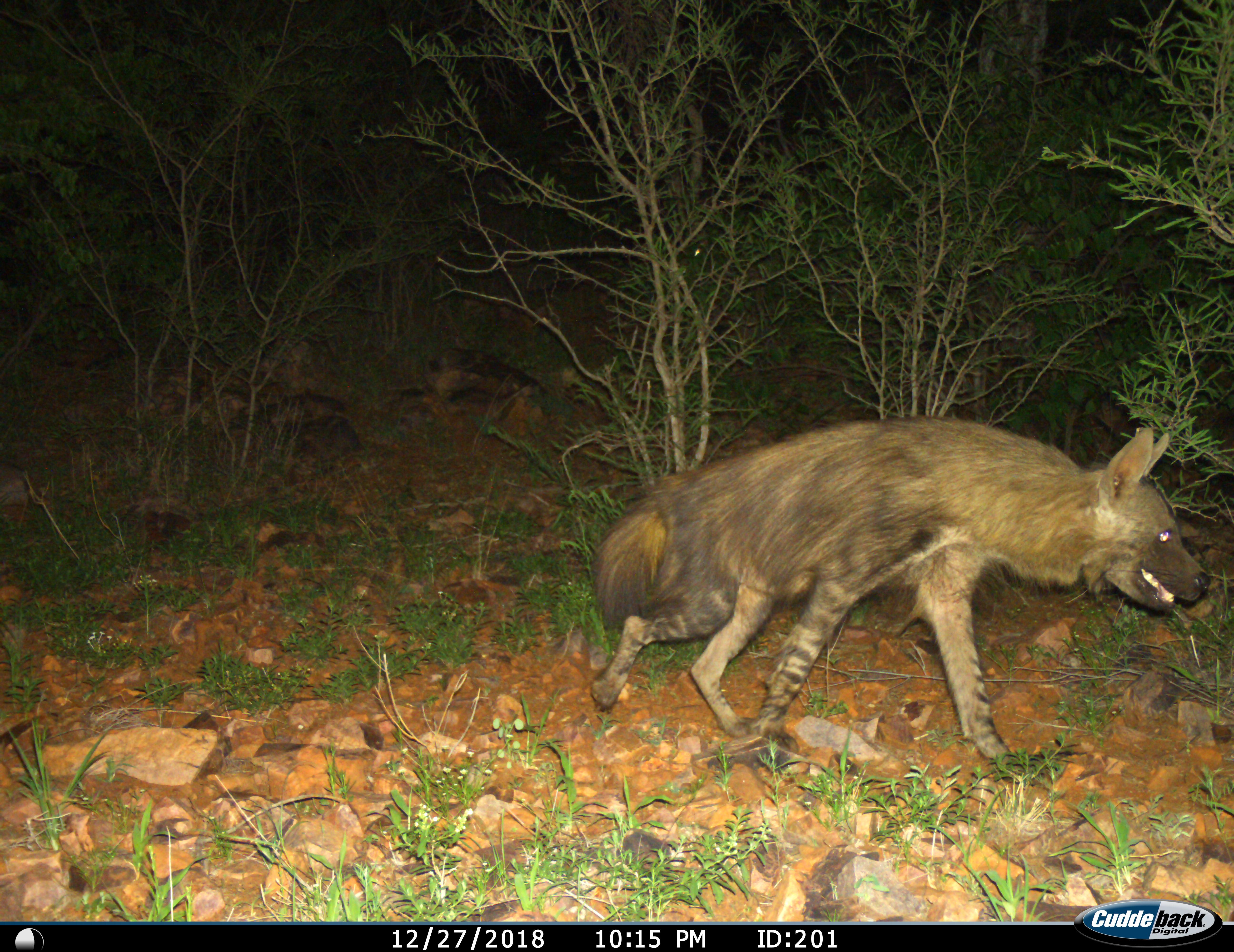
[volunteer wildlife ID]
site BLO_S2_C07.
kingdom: Animalia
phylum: Chordata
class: Mammalia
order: Carnivora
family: Hyaenidae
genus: Parahyaena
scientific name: Parahyaena brunnea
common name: brown hyena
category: hyenabrown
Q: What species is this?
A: Hyenabrown (brown hyena) (Parahyaena brunnea).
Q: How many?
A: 1.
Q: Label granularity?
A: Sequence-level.